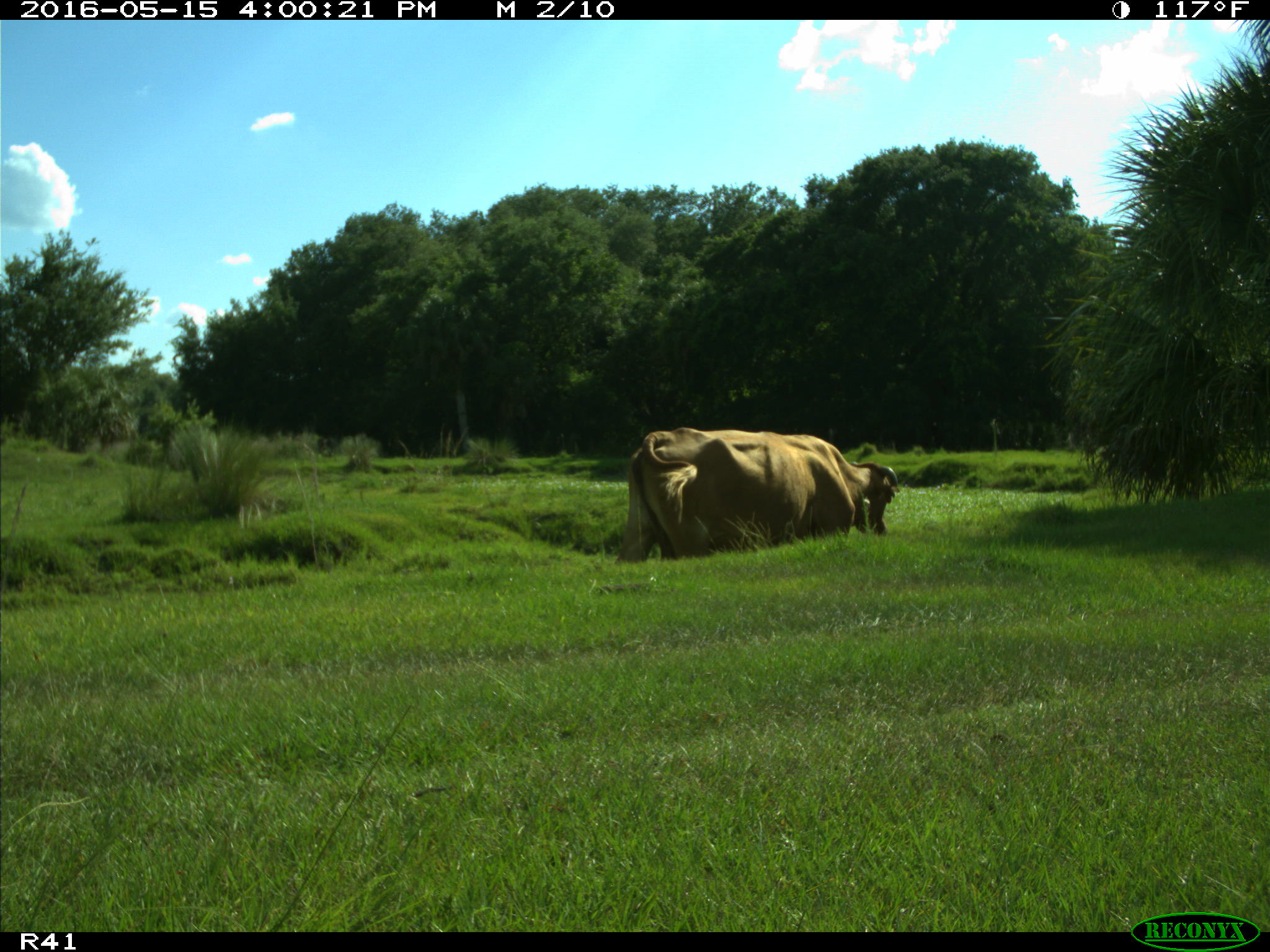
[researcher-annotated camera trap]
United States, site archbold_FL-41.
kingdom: Animalia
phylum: Chordata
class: Mammalia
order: Artiodactyla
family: Bovidae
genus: Bos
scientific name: Bos taurus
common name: domestic cow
Bos taurus (domestic cow).